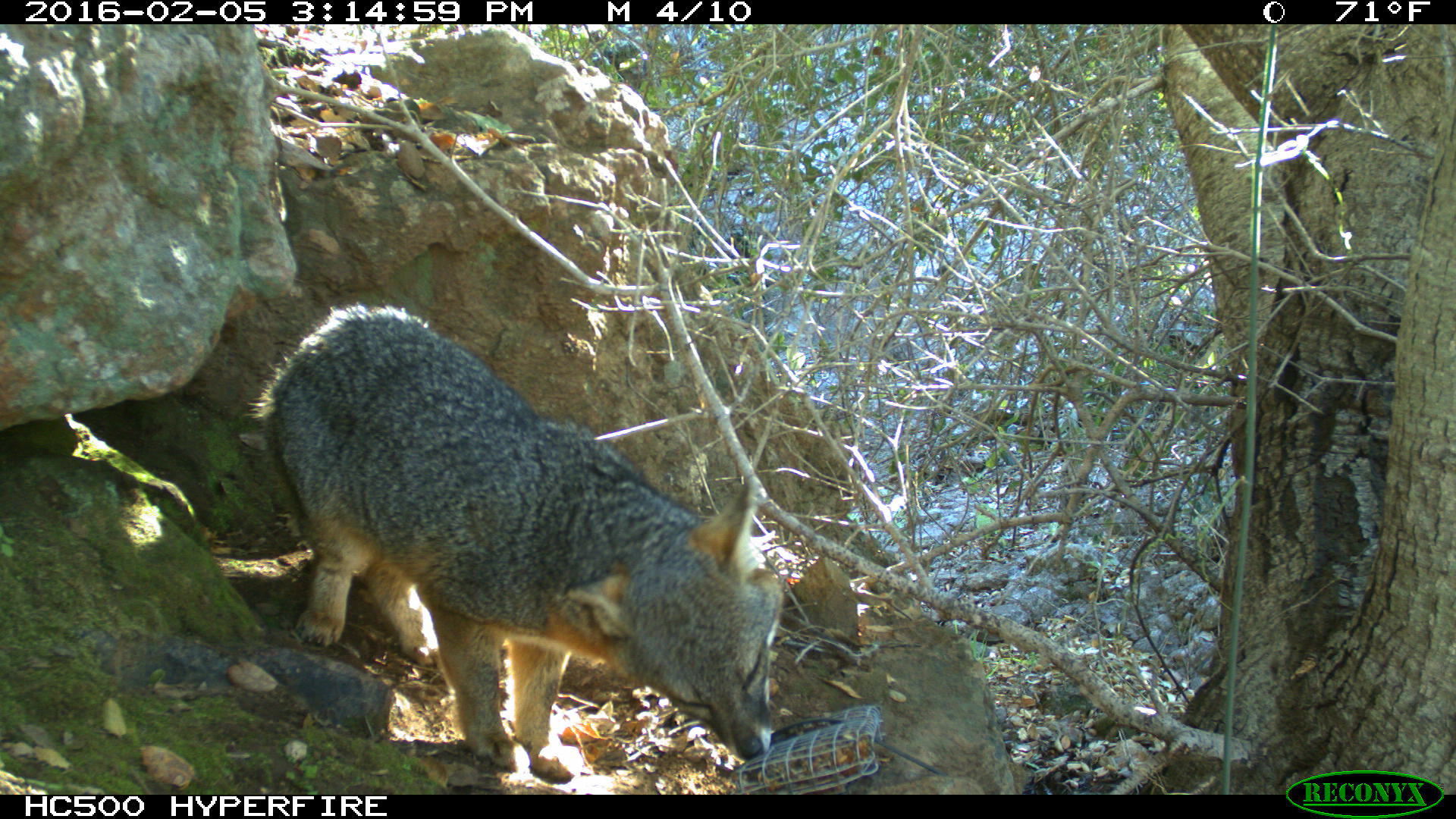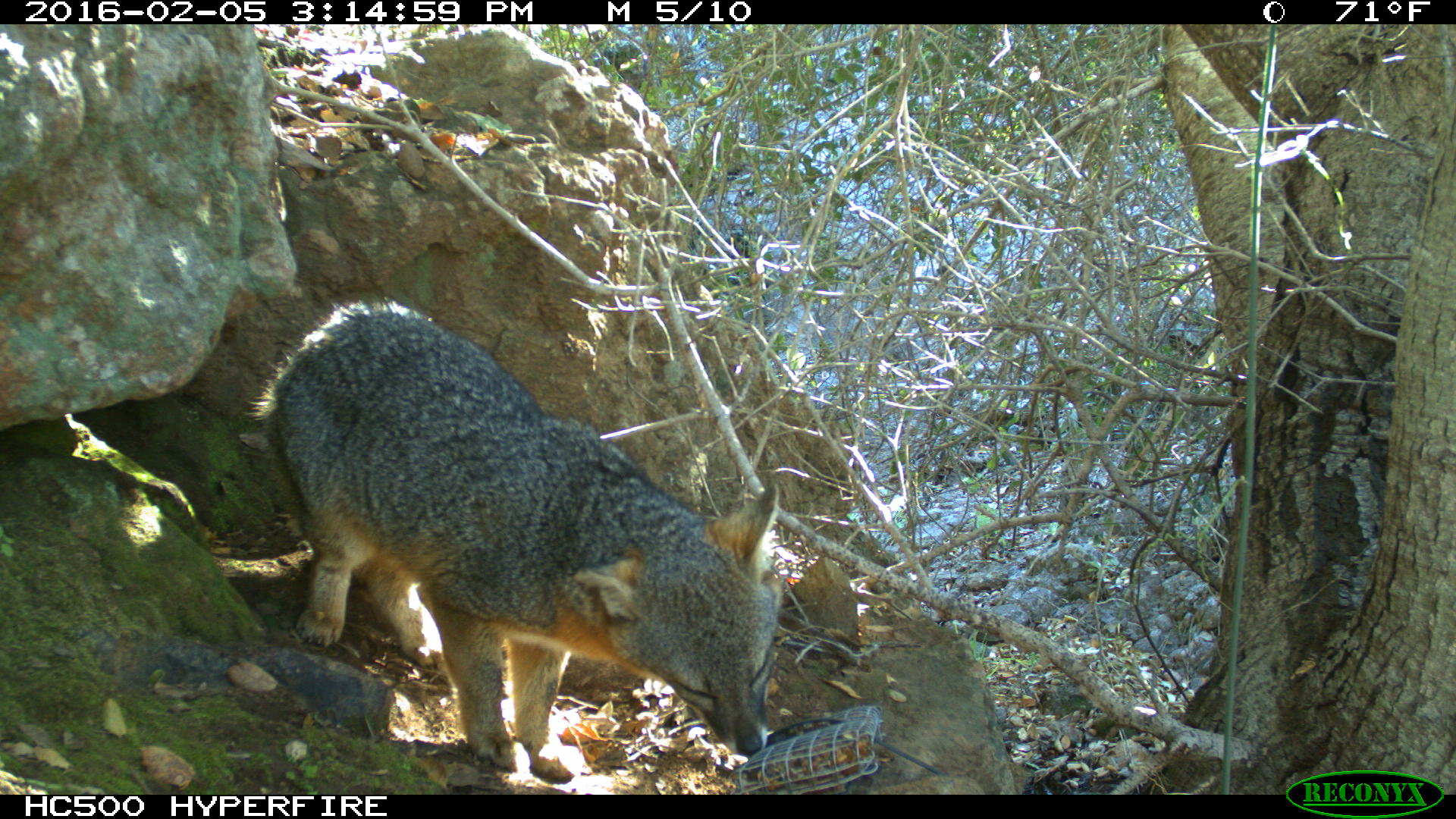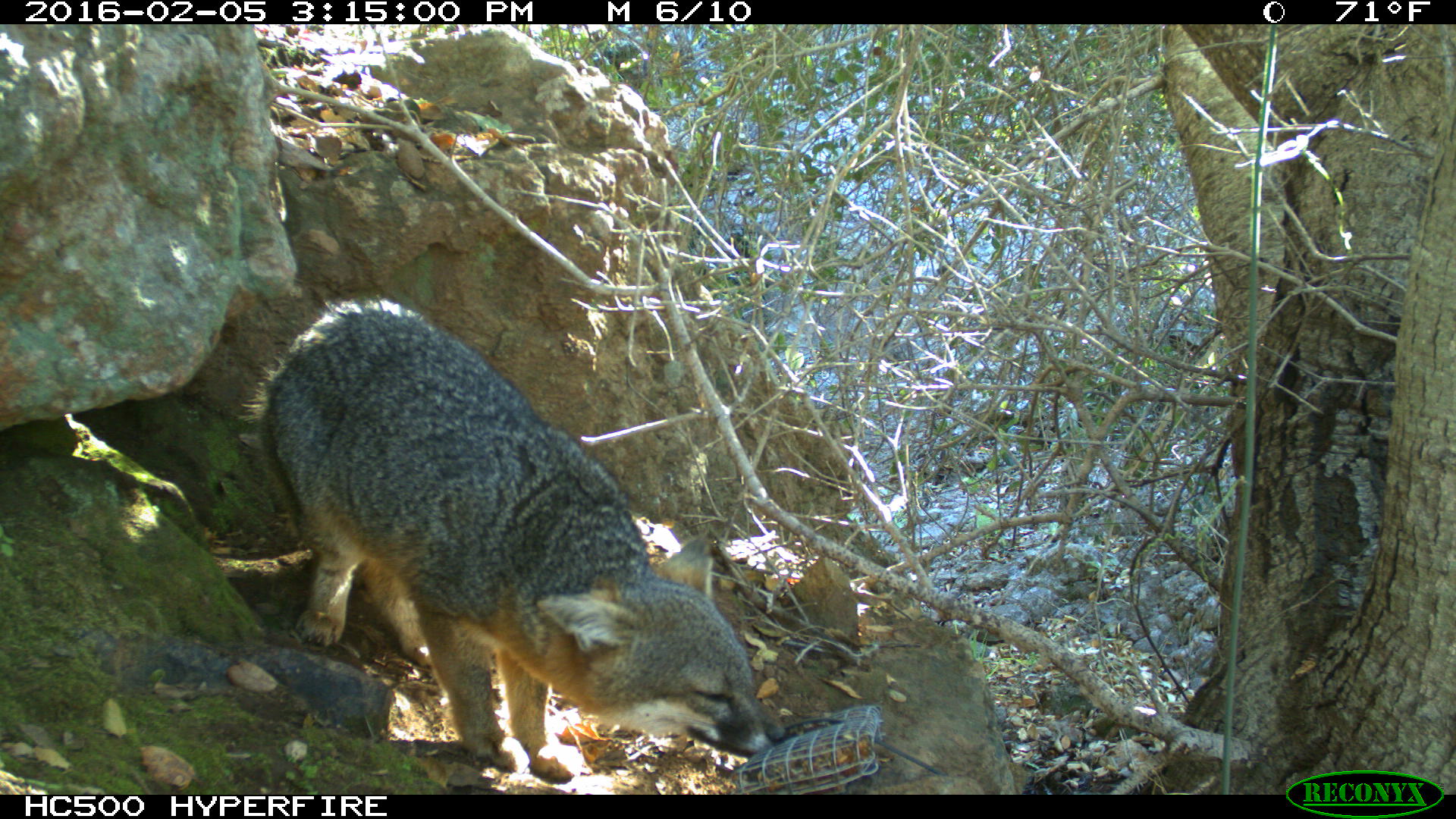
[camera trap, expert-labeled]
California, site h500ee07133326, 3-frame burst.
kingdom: Animalia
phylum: Chordata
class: Mammalia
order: Carnivora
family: Canidae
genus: Urocyon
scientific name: Urocyon littoralis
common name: island fox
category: fox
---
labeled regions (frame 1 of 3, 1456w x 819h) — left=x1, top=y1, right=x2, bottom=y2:
fox: left=246, top=300, right=782, bottom=780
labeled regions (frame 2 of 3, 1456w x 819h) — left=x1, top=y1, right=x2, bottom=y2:
fox: left=251, top=296, right=782, bottom=779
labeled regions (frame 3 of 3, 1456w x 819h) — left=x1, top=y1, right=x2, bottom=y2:
fox: left=246, top=300, right=782, bottom=780